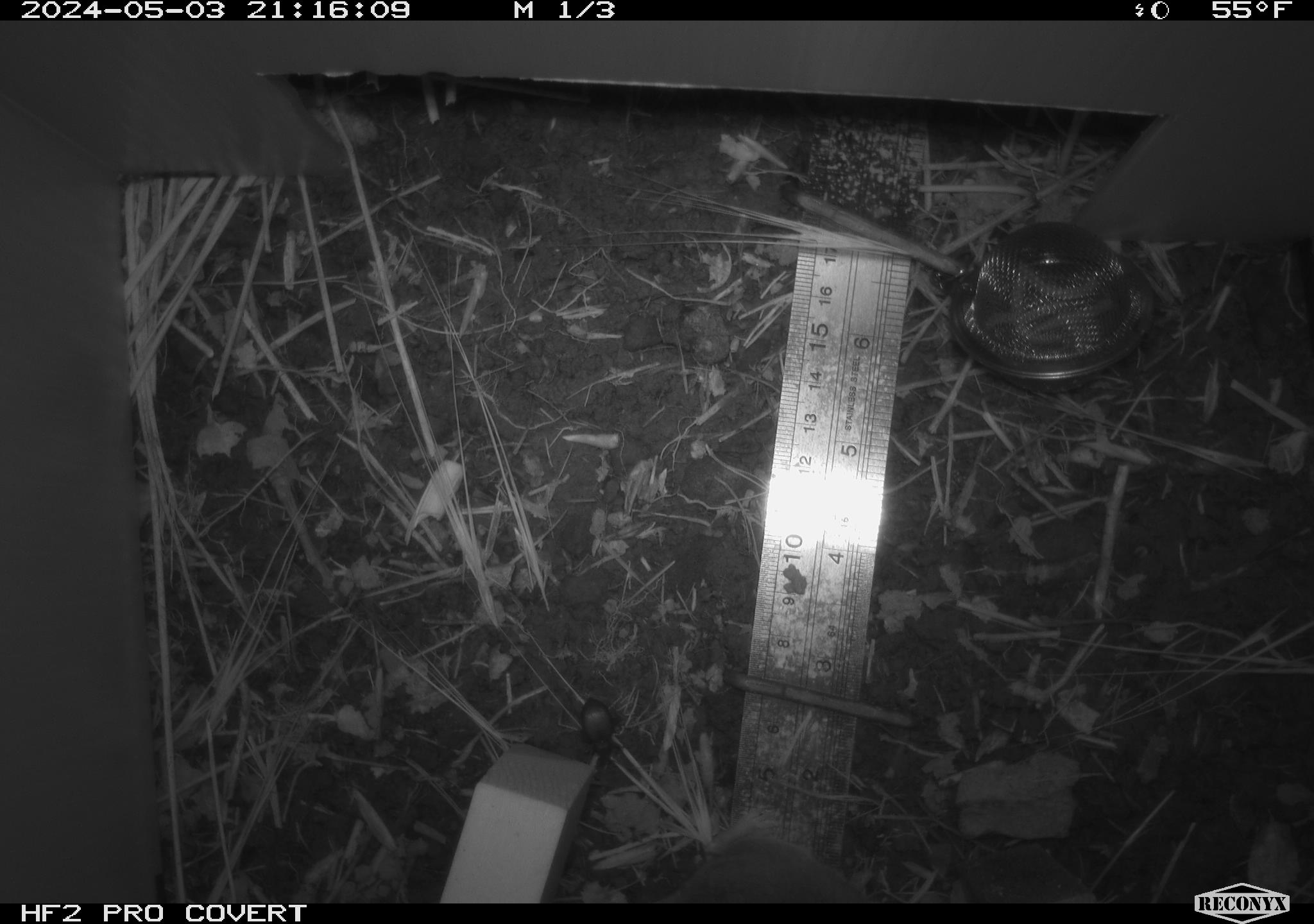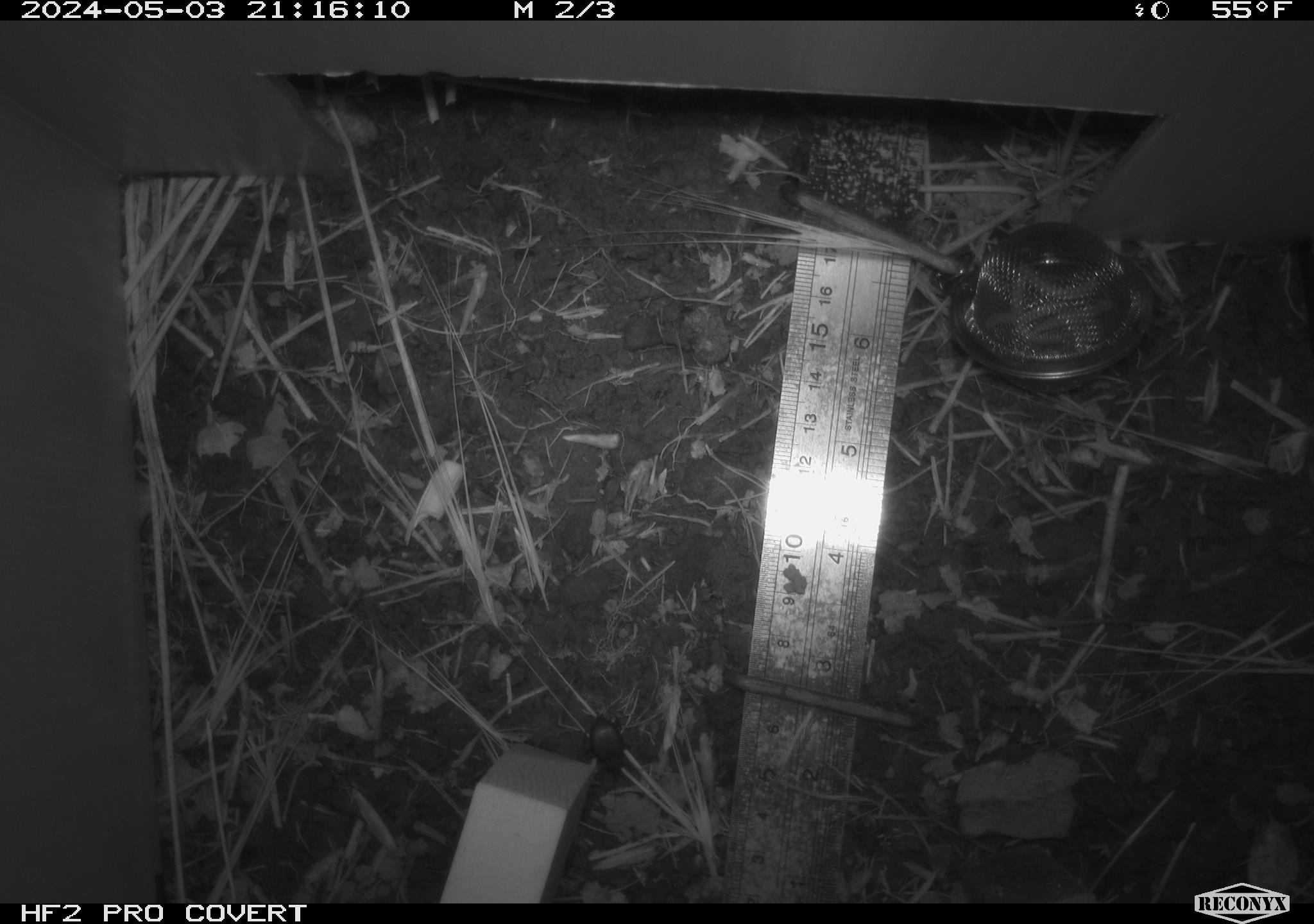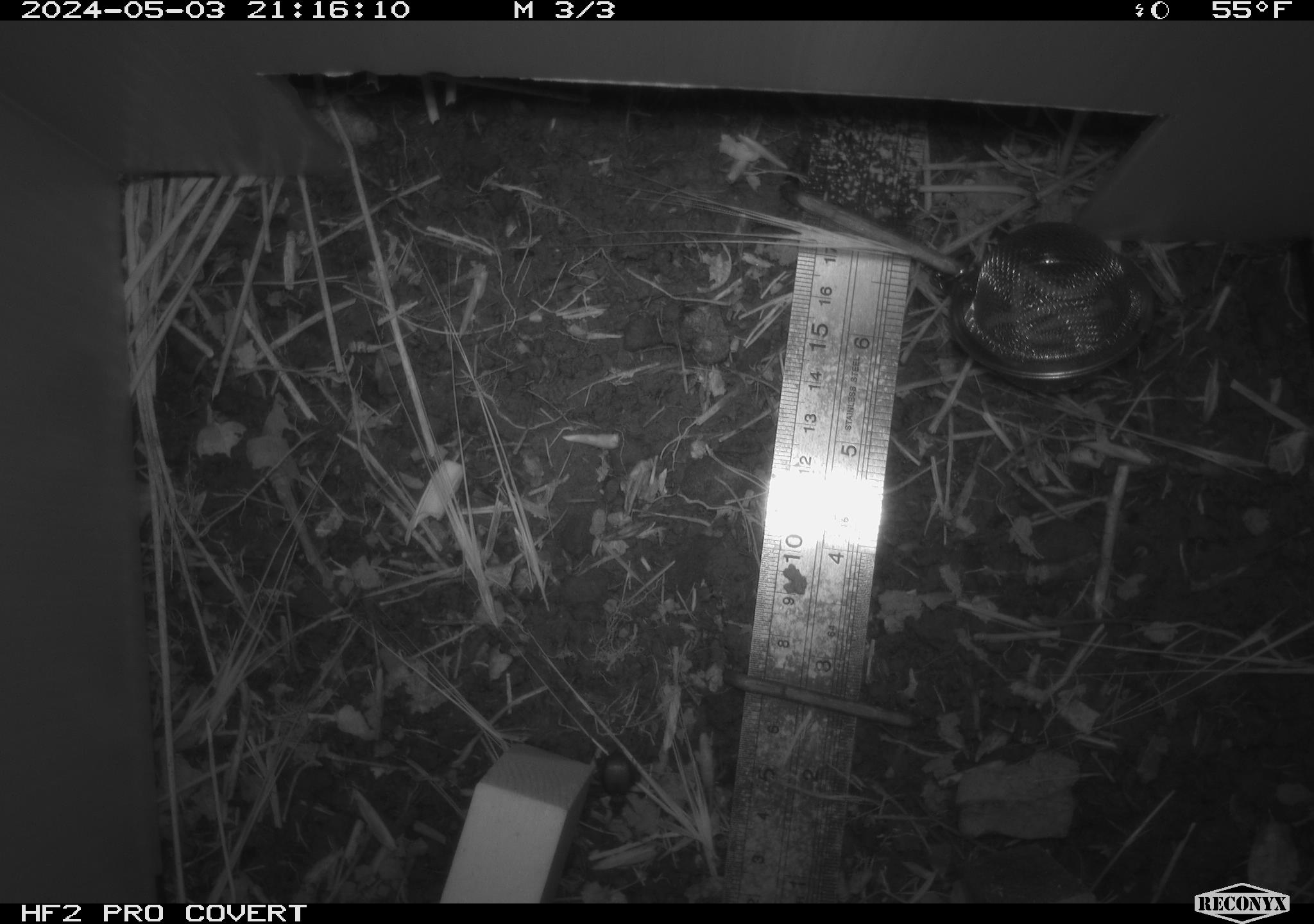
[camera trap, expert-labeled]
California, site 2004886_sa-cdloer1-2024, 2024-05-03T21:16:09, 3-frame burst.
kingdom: Animalia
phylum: Arthropoda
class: Insecta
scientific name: Insecta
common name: insect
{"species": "insect (Insecta)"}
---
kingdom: Animalia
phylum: Chordata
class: Mammalia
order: Rodentia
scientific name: Rodentia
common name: mouse species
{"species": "mouse species (Rodentia)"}